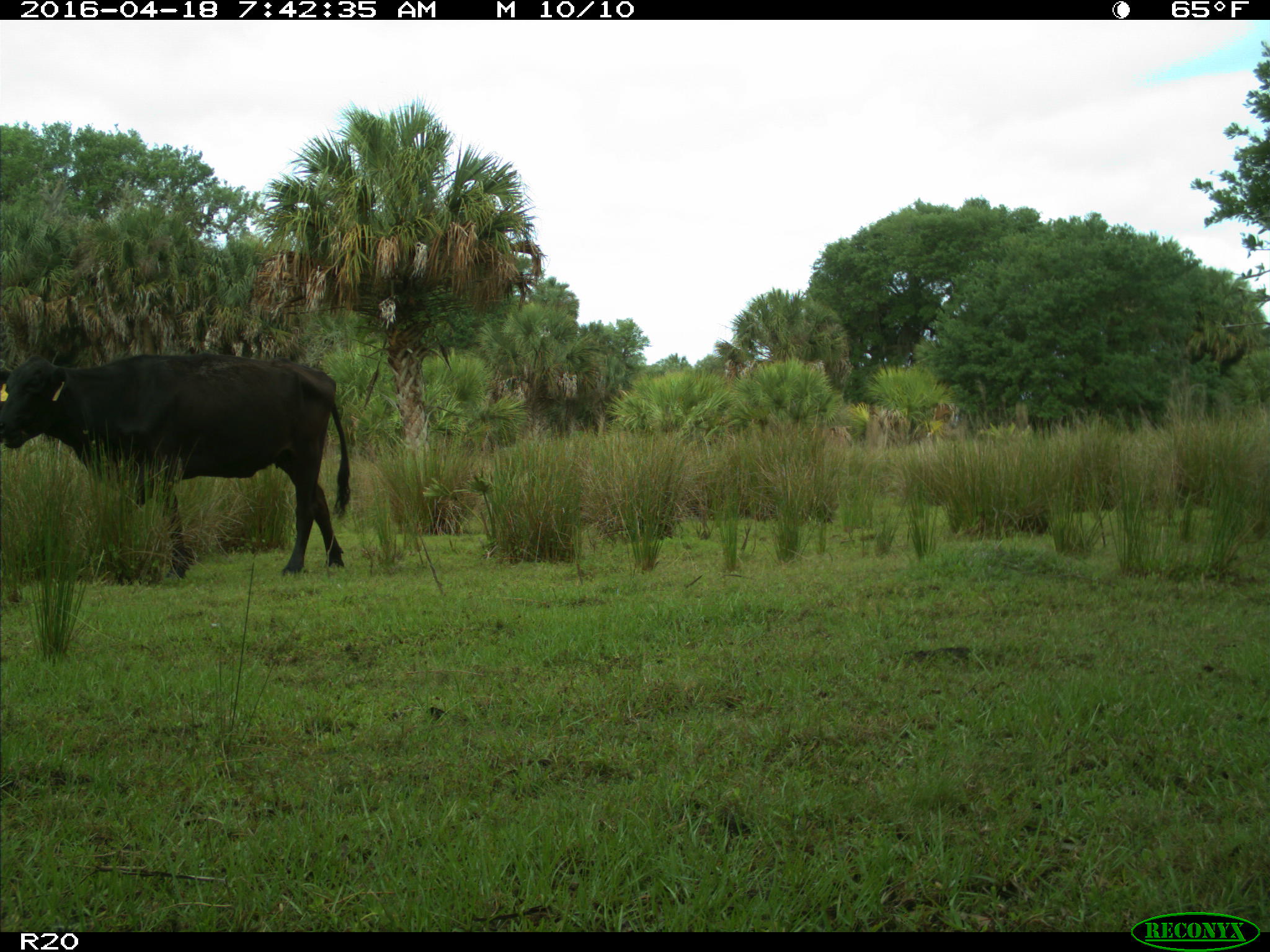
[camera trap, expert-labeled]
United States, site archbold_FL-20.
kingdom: Animalia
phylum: Chordata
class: Mammalia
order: Artiodactyla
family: Bovidae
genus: Bos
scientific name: Bos taurus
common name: domestic cow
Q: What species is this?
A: Bos taurus (domestic cow).